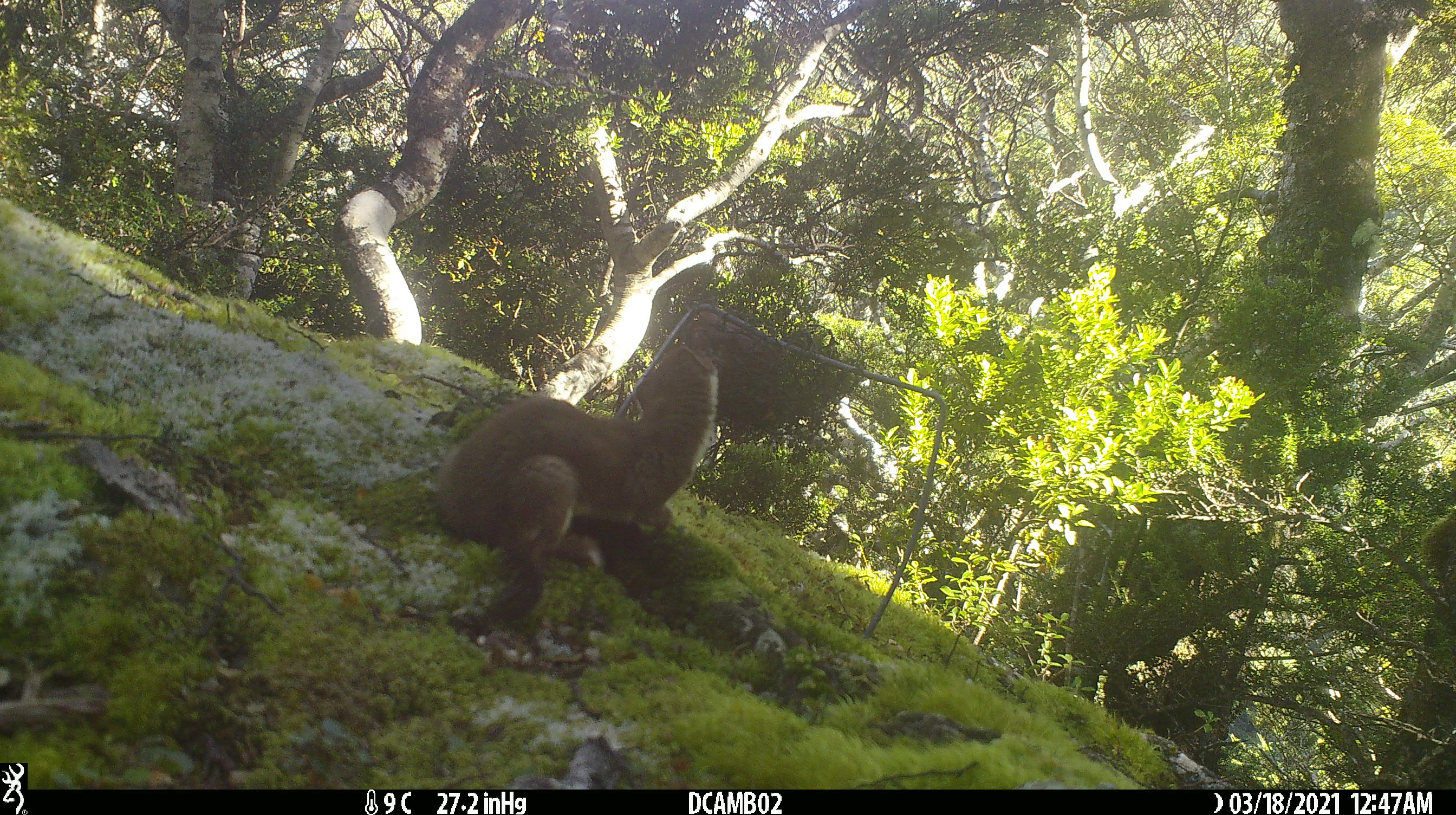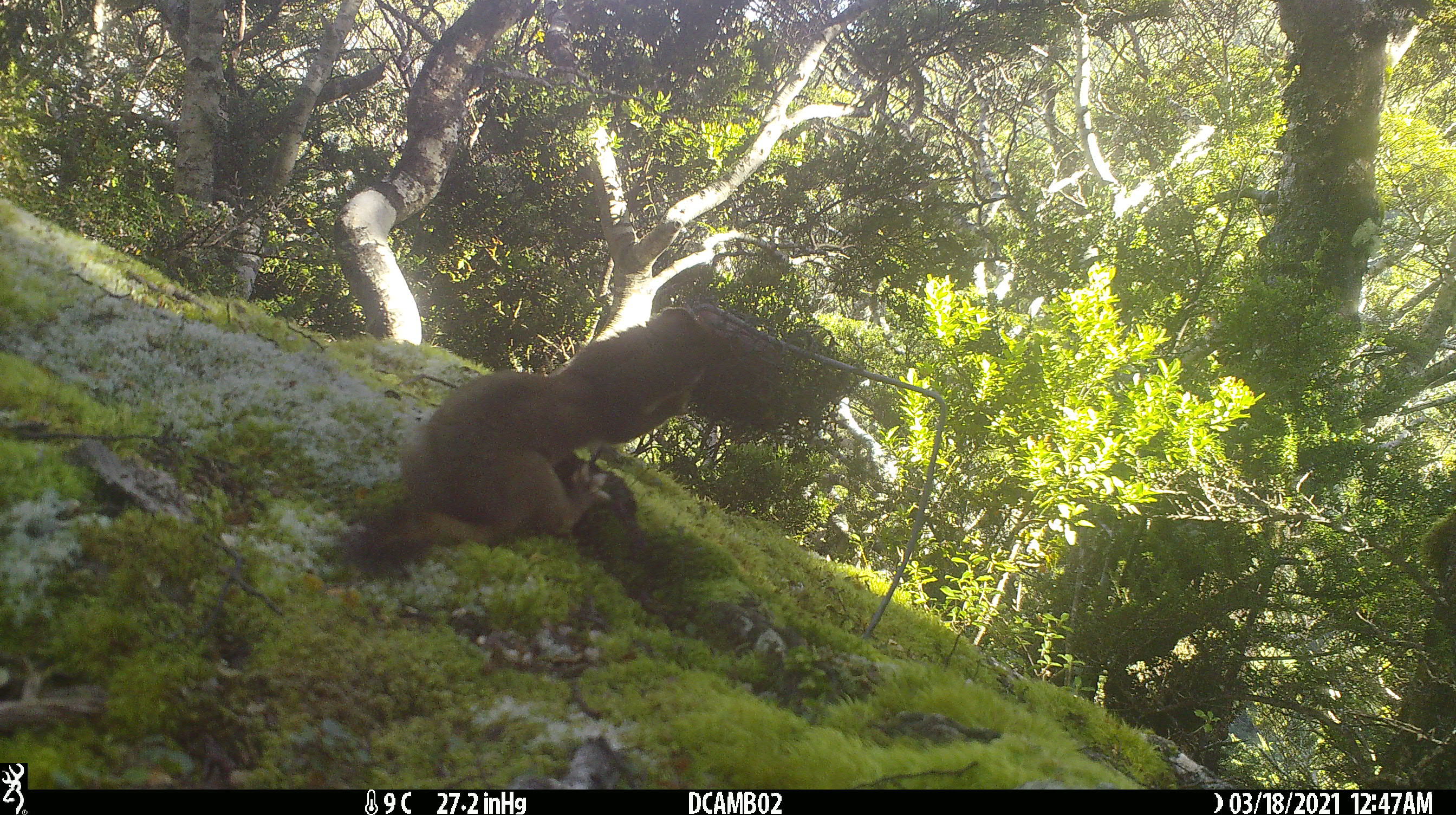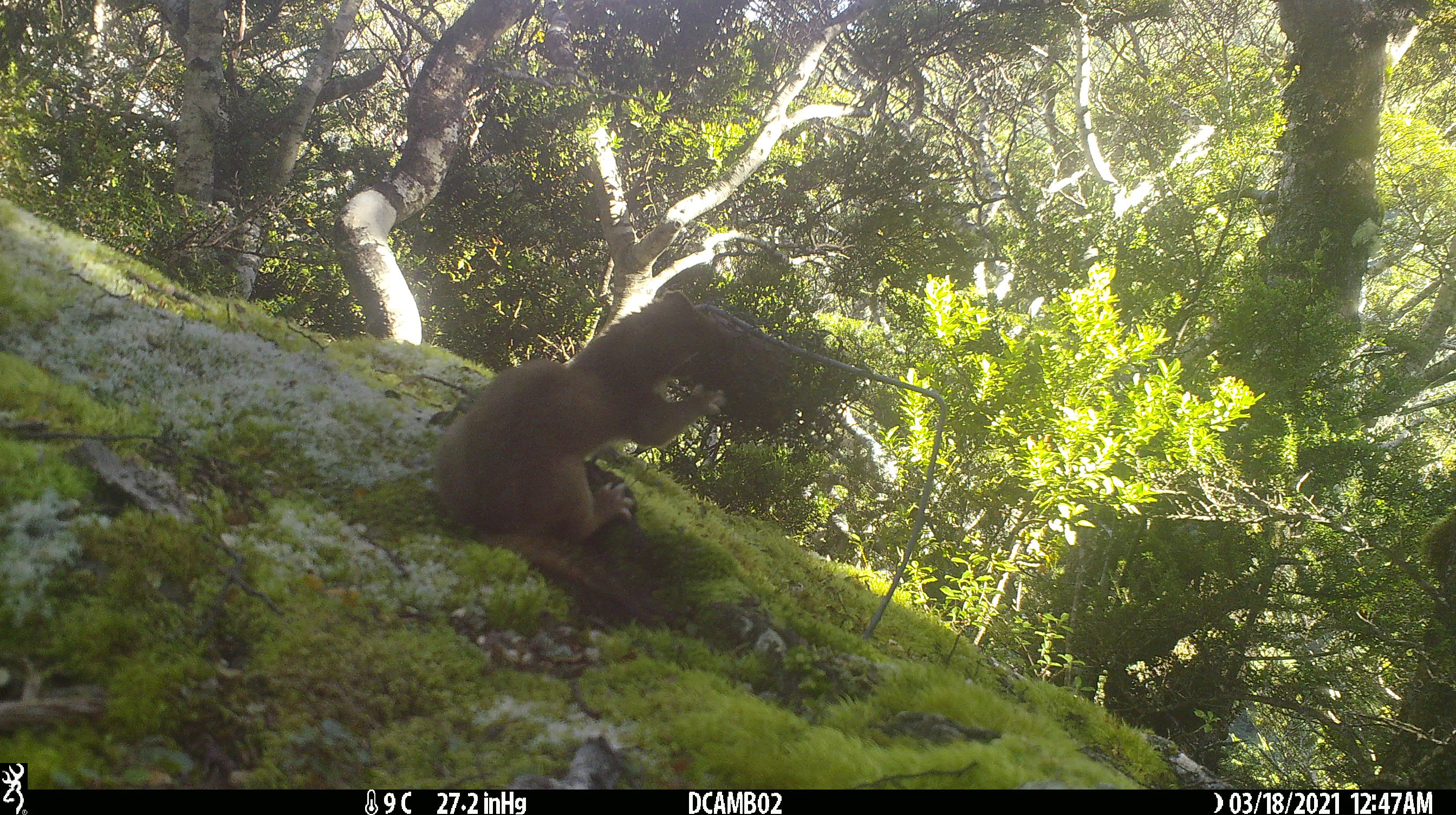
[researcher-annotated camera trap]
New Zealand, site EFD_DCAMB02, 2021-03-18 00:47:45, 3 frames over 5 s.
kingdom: Animalia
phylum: Chordata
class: Mammalia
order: Carnivora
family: Mustelidae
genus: Mustela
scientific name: Mustela erminea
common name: stoat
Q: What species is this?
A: Stoat (Mustela erminea).